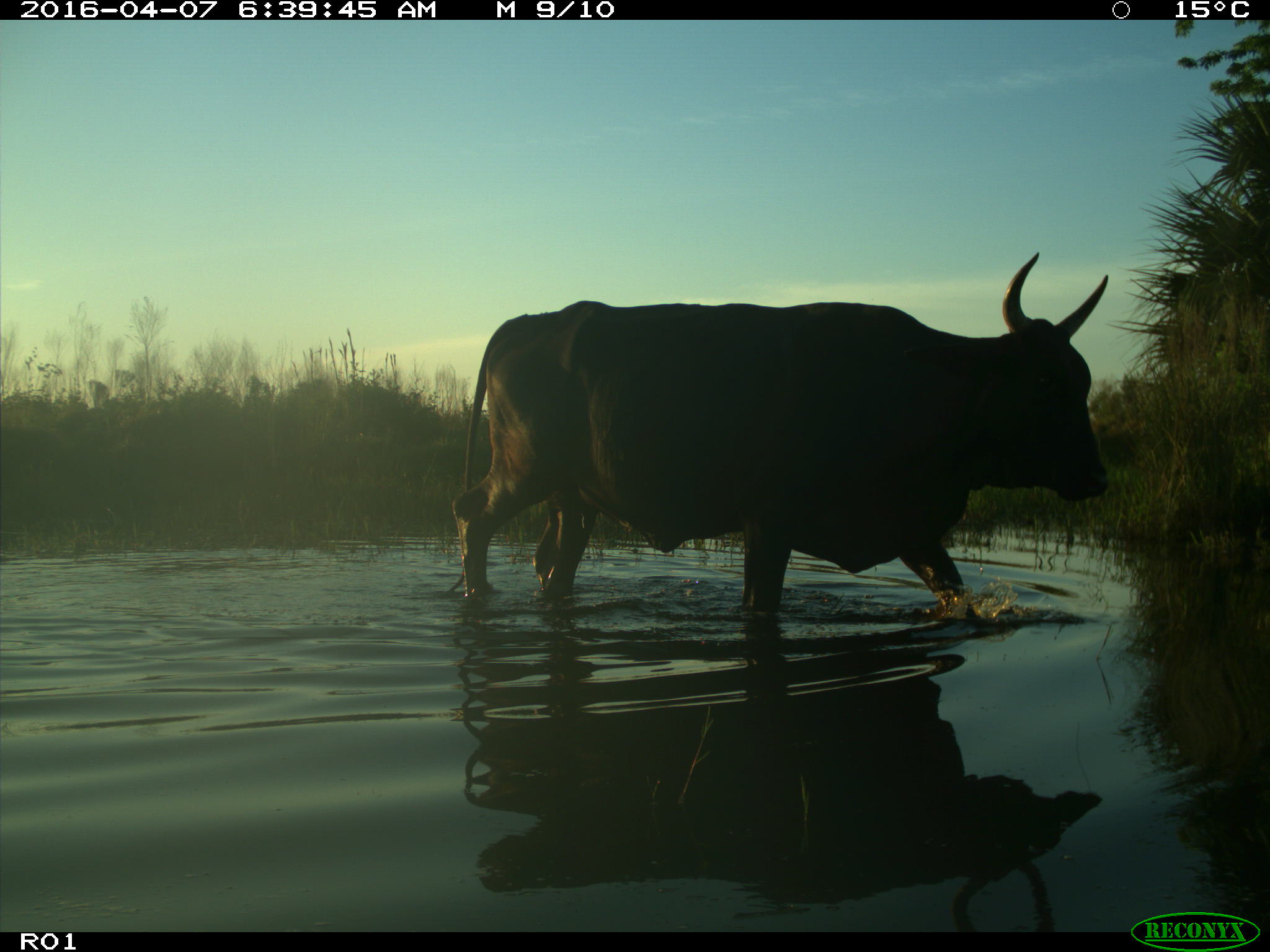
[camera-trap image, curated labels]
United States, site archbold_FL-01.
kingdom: Animalia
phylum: Chordata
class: Mammalia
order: Artiodactyla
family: Bovidae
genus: Bos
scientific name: Bos taurus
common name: domestic cow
Bos taurus (domestic cow).